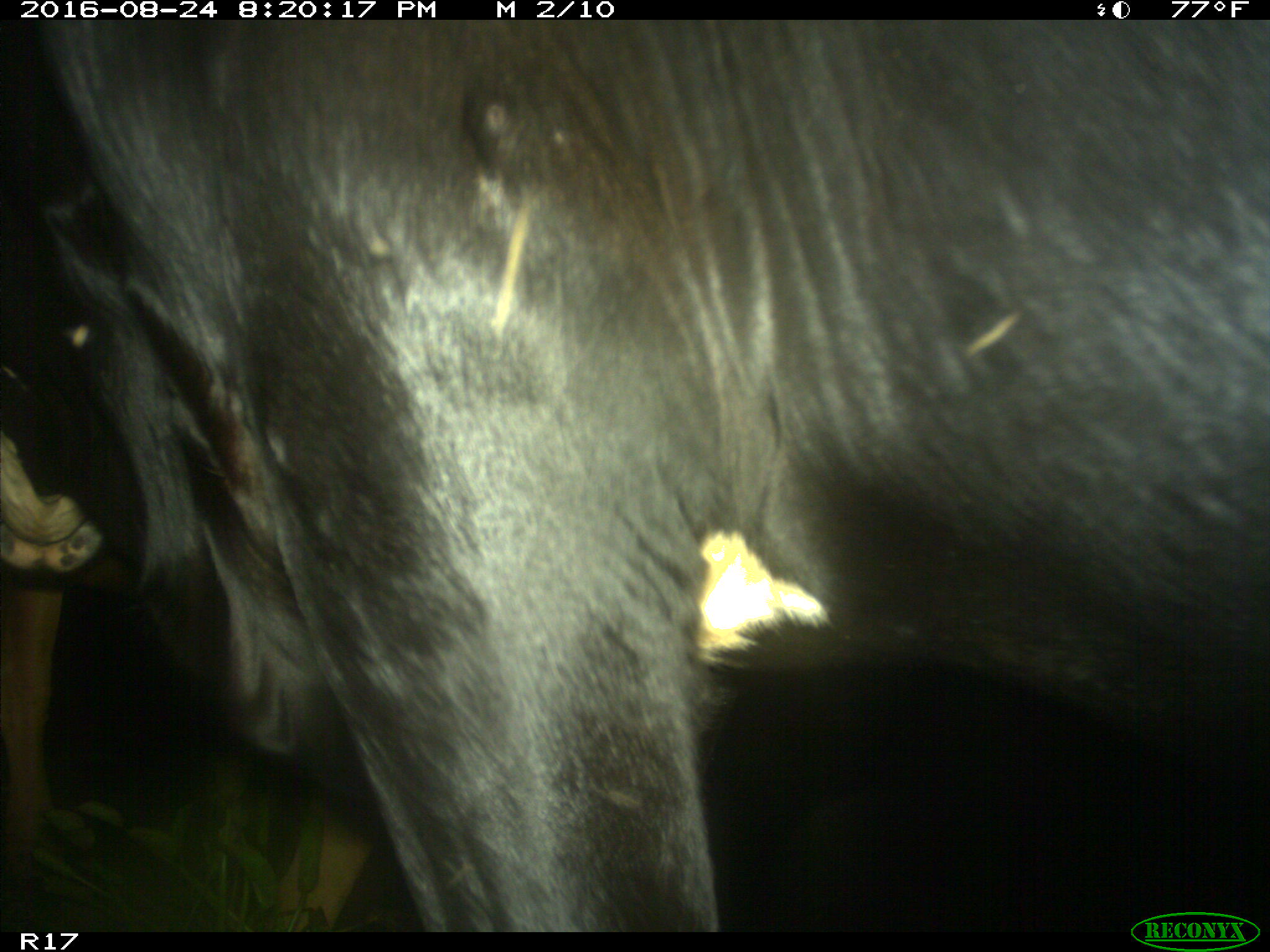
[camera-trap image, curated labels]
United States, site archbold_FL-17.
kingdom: Animalia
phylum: Chordata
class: Mammalia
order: Artiodactyla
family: Bovidae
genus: Bos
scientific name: Bos taurus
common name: domestic cow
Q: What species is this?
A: Bos taurus (domestic cow).